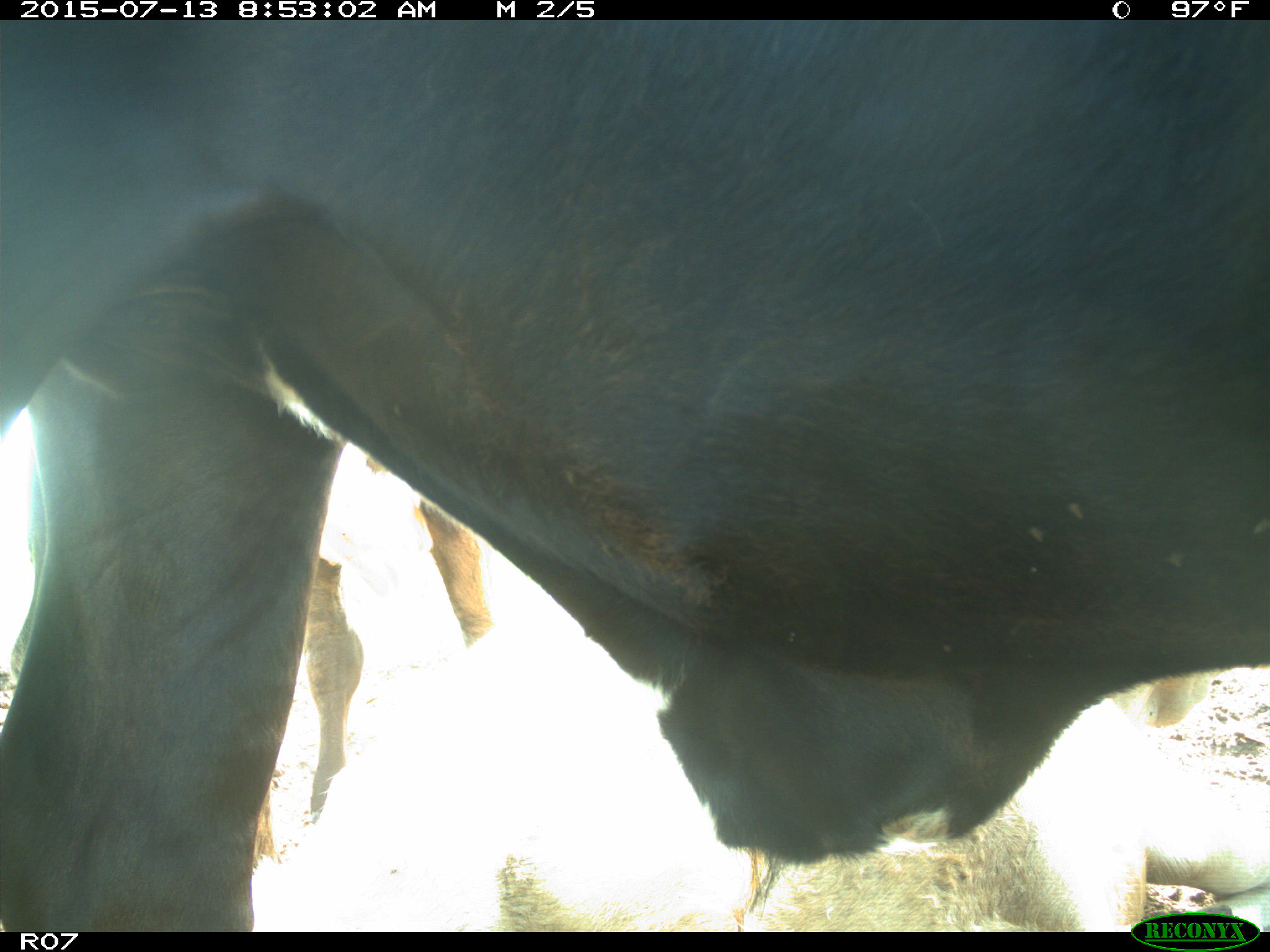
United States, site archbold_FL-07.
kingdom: Animalia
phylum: Chordata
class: Mammalia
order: Artiodactyla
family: Bovidae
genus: Bos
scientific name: Bos taurus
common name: domestic cow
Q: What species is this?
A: Bos taurus (domestic cow).